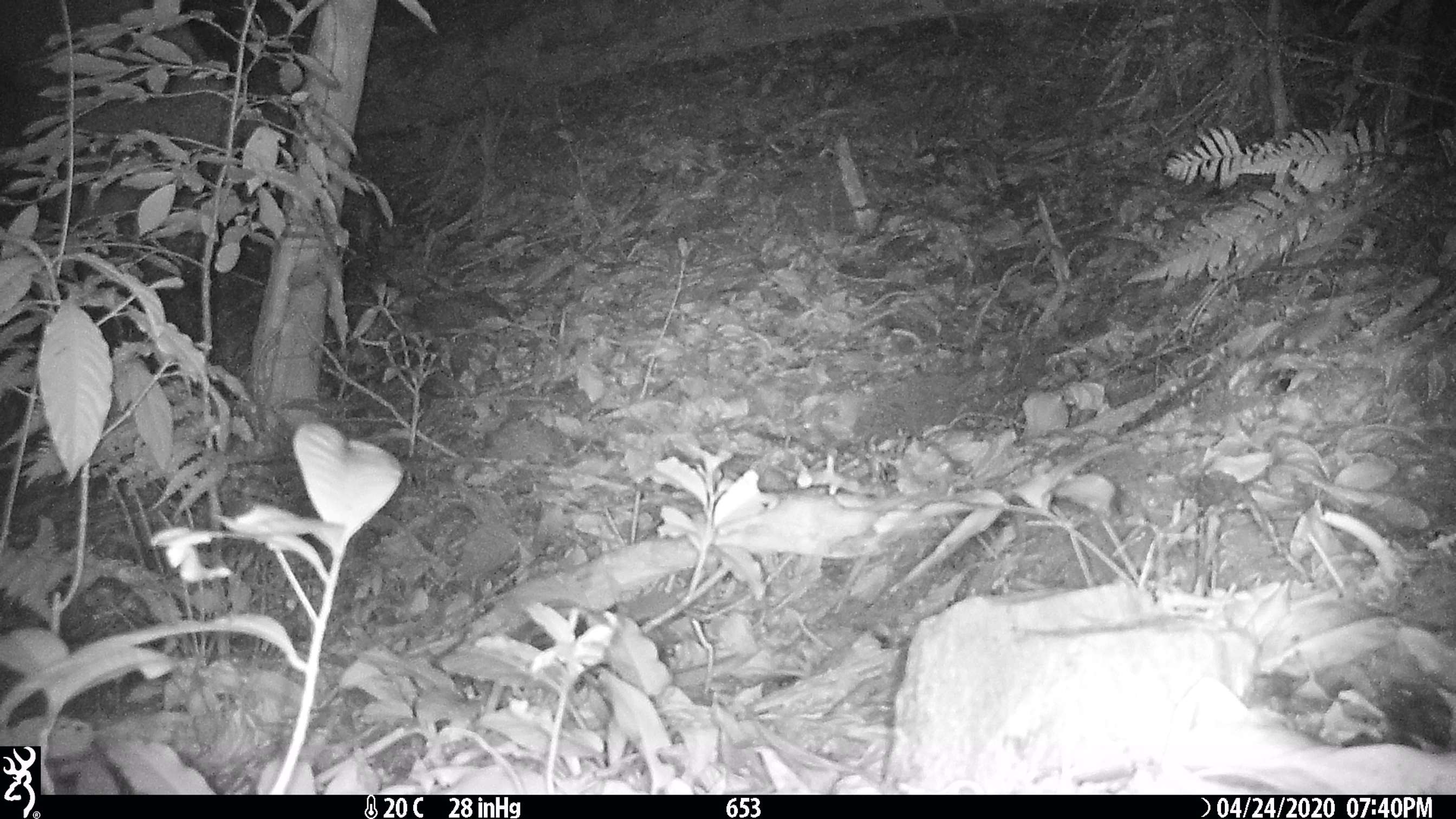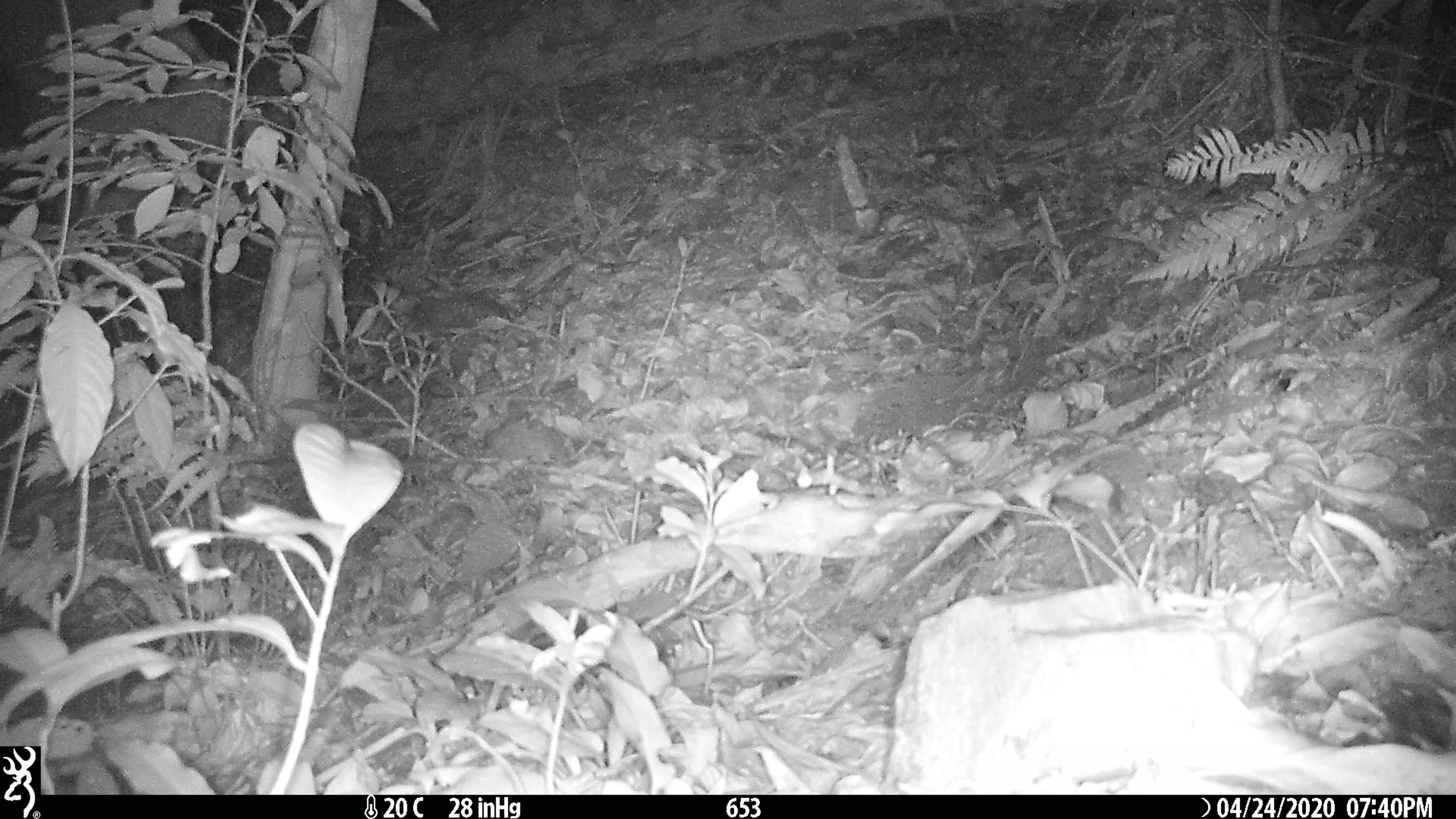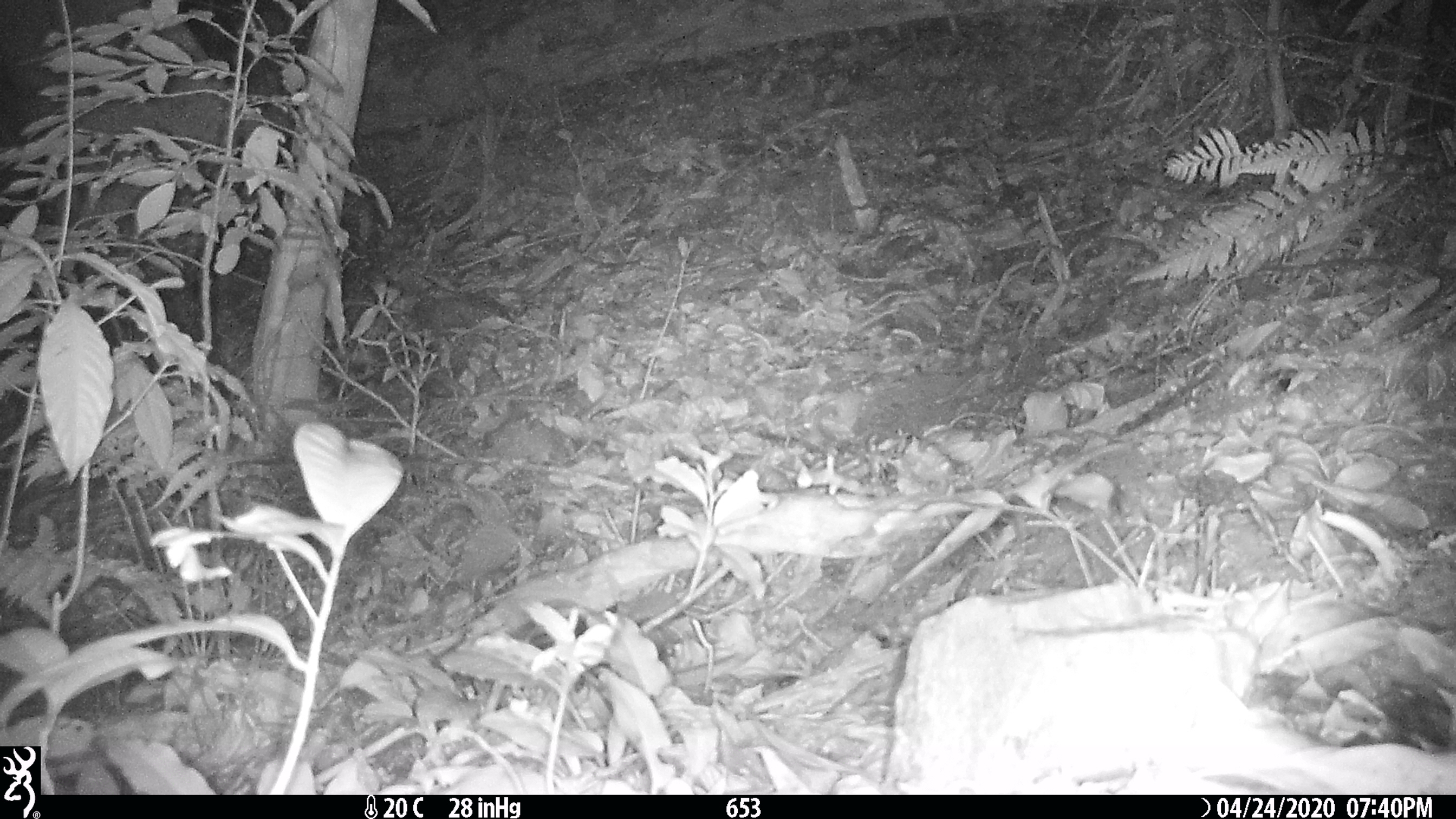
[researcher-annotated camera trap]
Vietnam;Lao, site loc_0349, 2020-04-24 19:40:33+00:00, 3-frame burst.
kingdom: Animalia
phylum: Chordata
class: Mammalia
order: Rodentia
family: Muridae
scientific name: Muridae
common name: old-world mice and rats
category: unidentified murid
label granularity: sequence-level